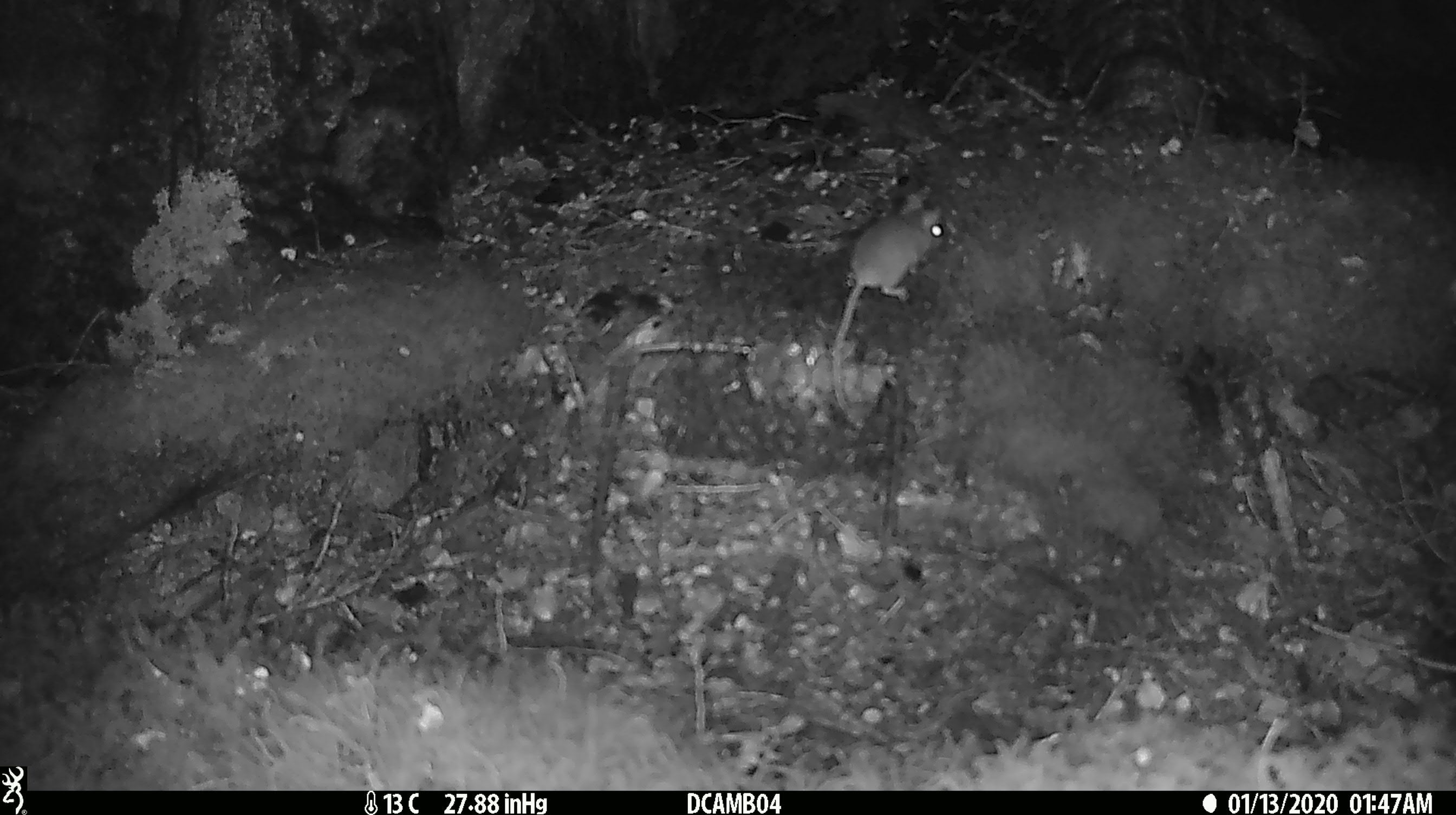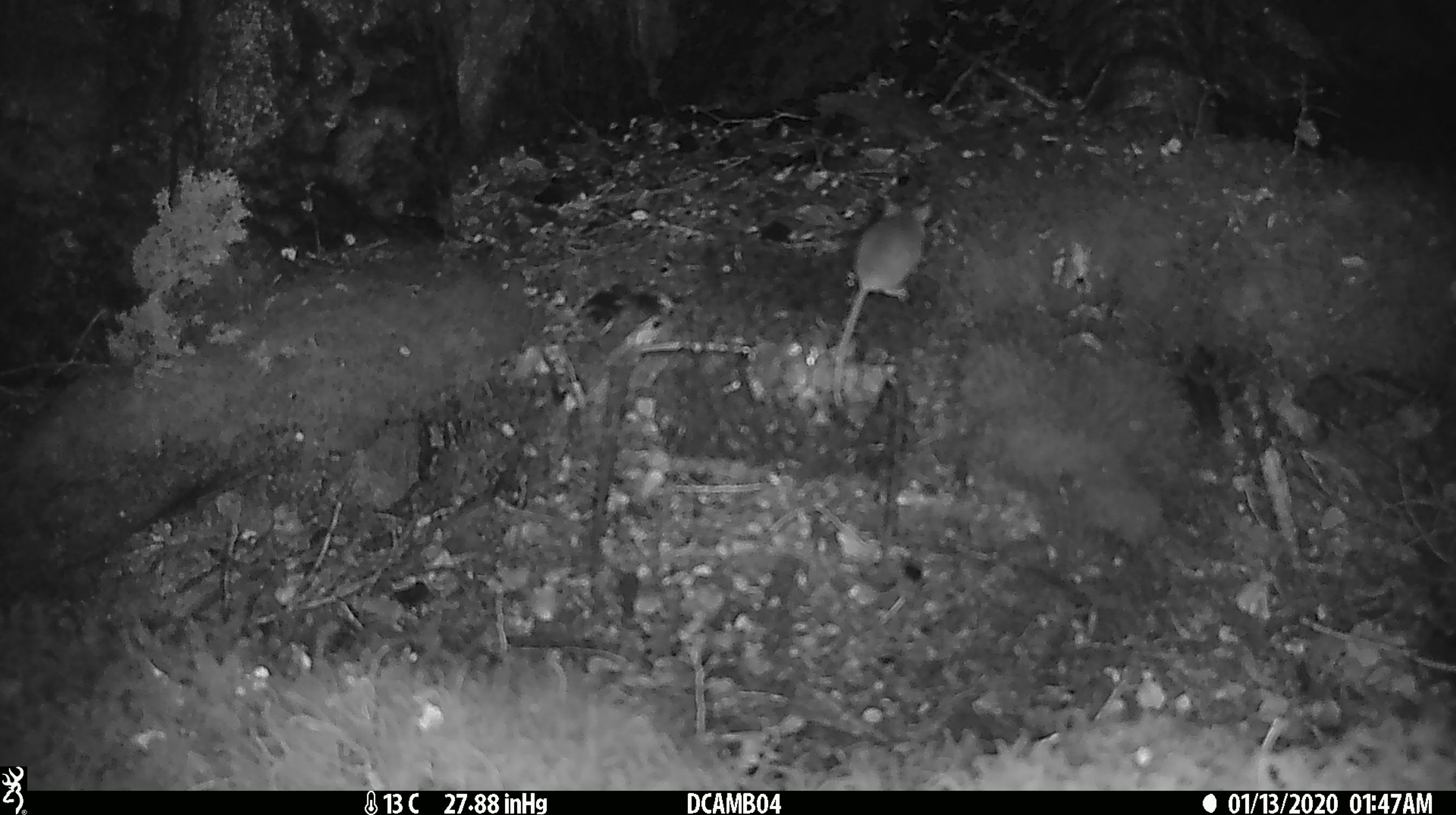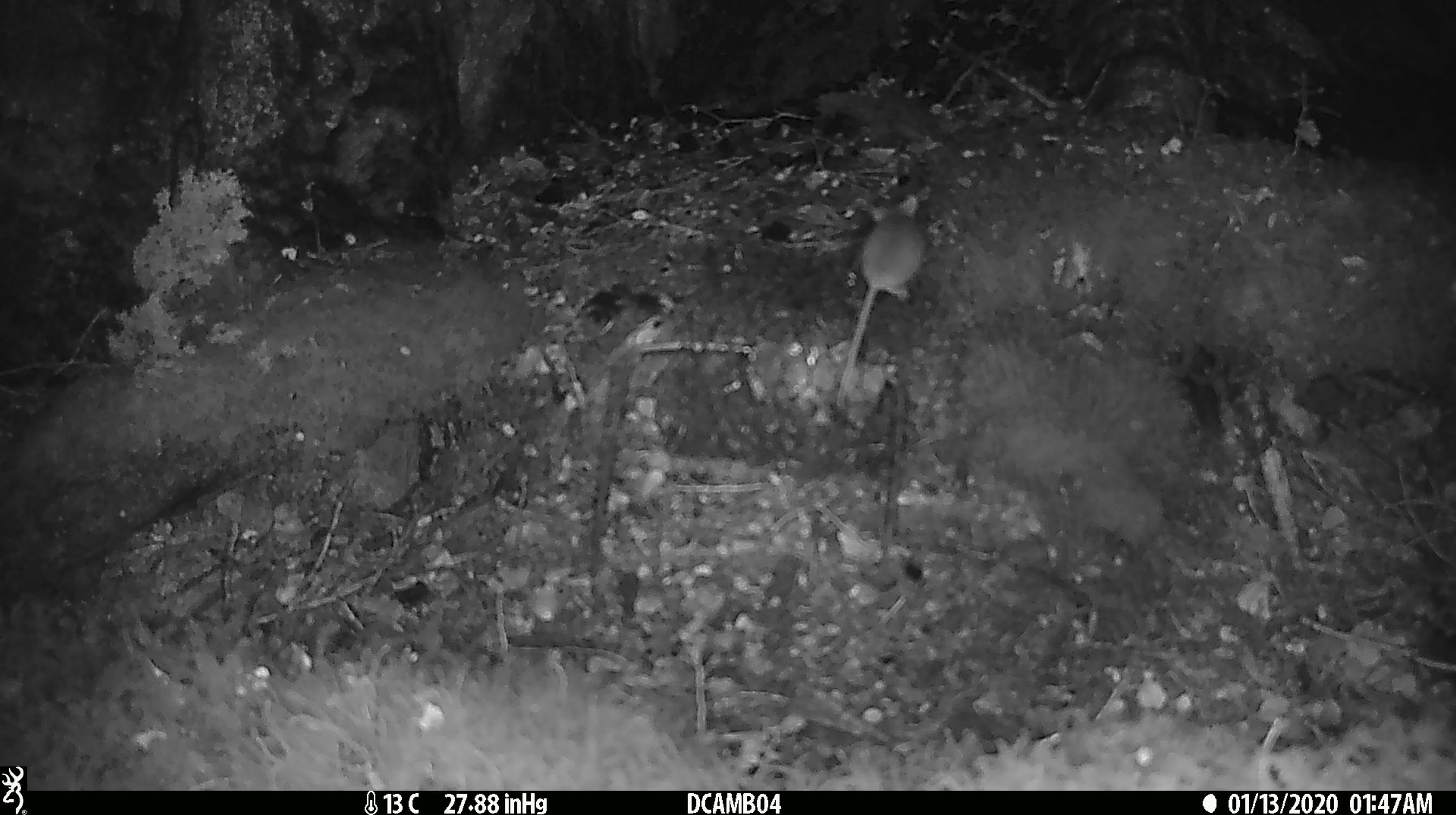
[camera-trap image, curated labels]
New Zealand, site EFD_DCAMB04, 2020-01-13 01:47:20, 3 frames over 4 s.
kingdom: Animalia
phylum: Chordata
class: Mammalia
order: Rodentia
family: Muridae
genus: Mus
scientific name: Mus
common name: mouse